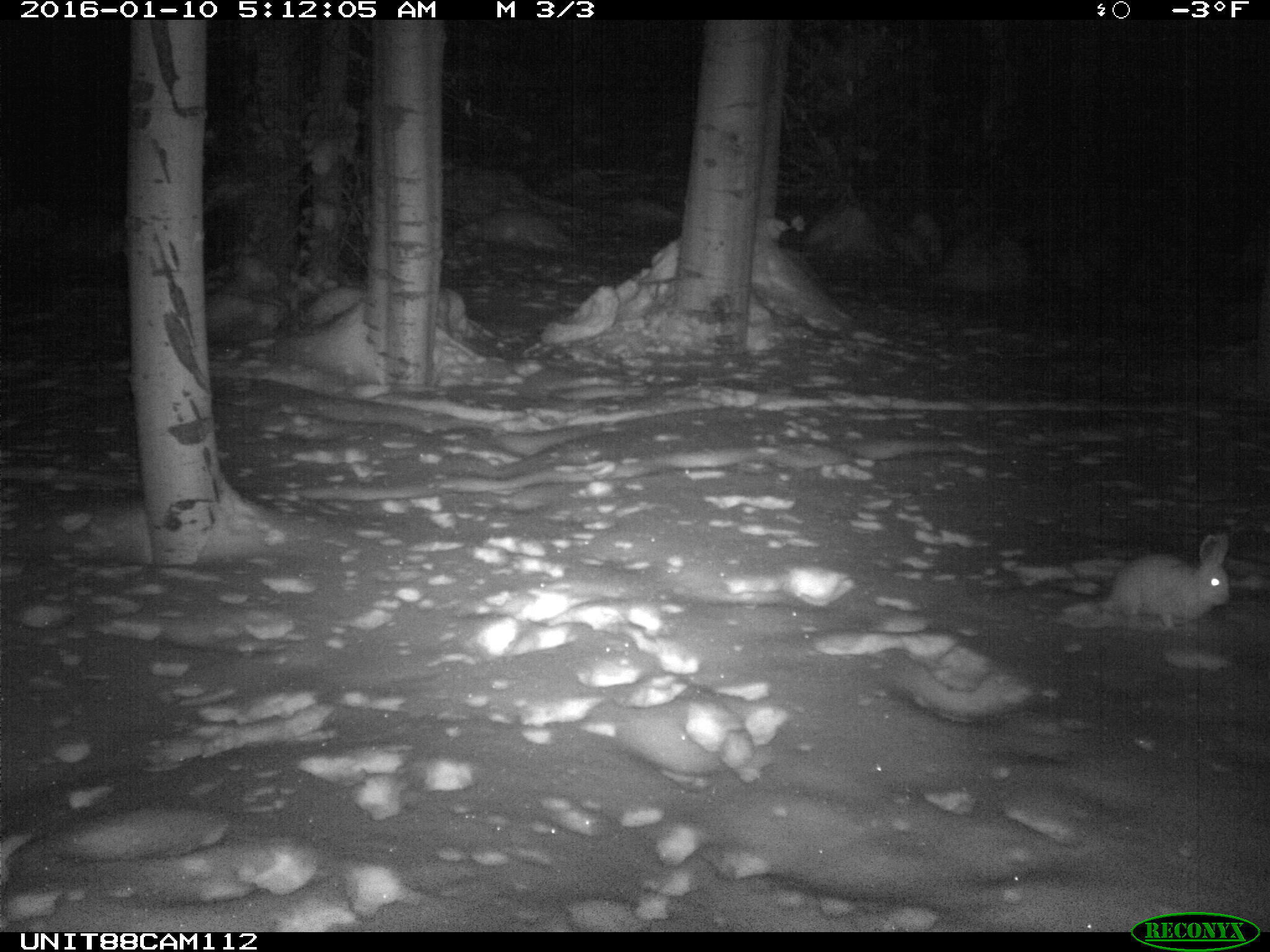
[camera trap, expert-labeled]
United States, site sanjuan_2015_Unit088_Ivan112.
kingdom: Animalia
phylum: Chordata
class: Mammalia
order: Lagomorpha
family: Leporidae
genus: Lepus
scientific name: Lepus americanus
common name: snowshoe hare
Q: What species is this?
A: Lepus americanus (snowshoe hare).